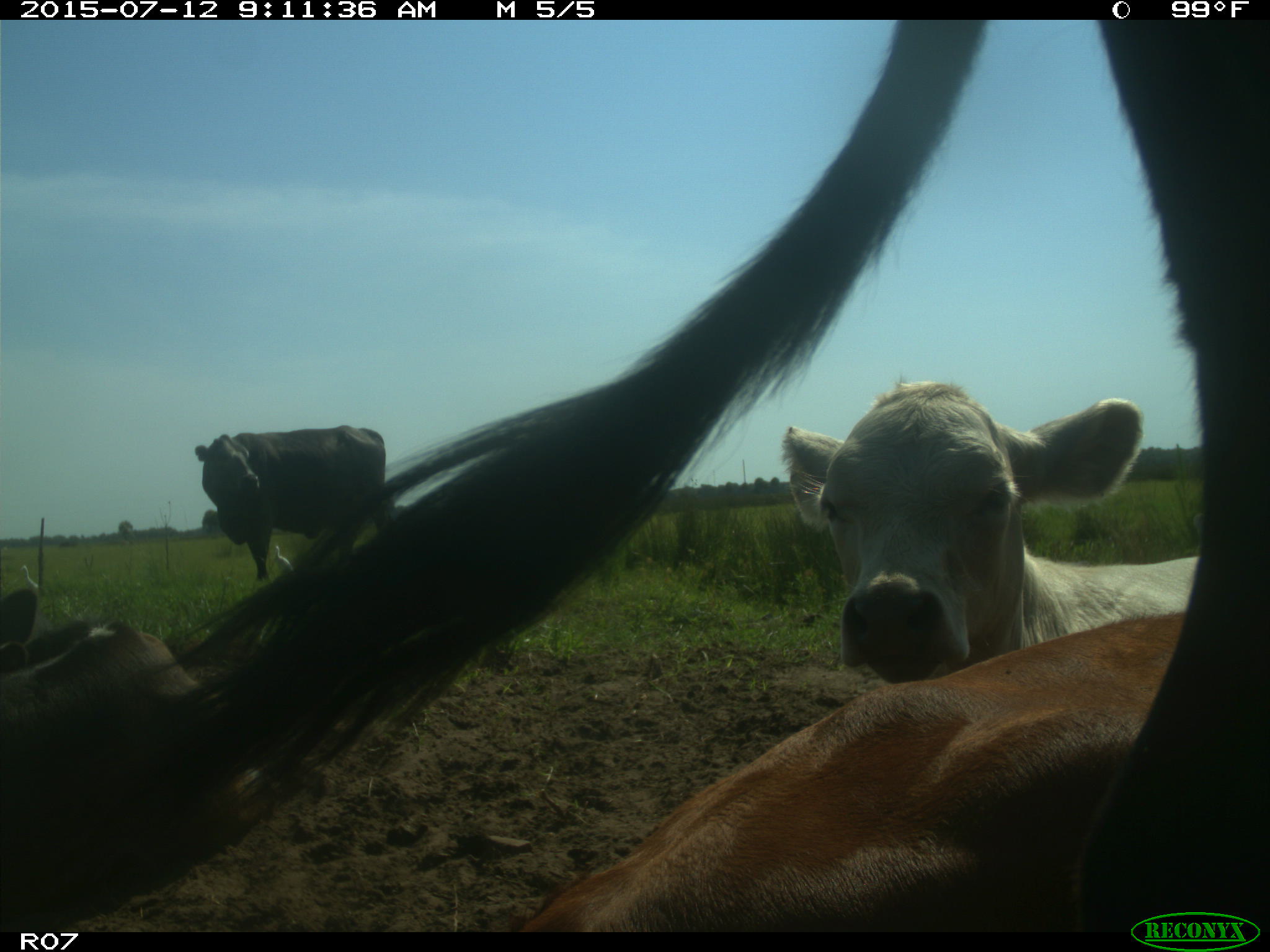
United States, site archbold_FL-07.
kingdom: Animalia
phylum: Chordata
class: Mammalia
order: Artiodactyla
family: Bovidae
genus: Bos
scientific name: Bos taurus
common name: domestic cow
Bos taurus (domestic cow).